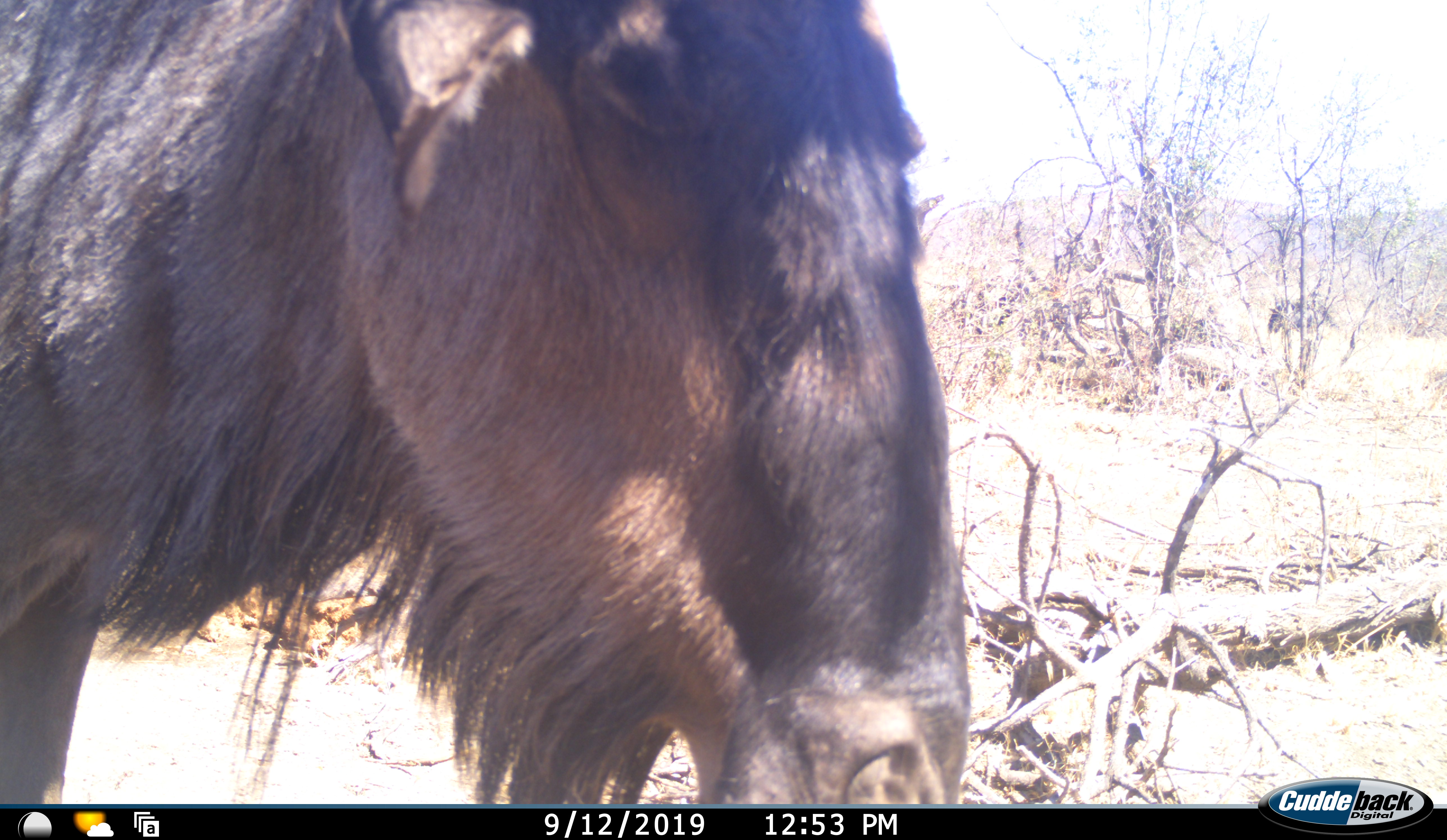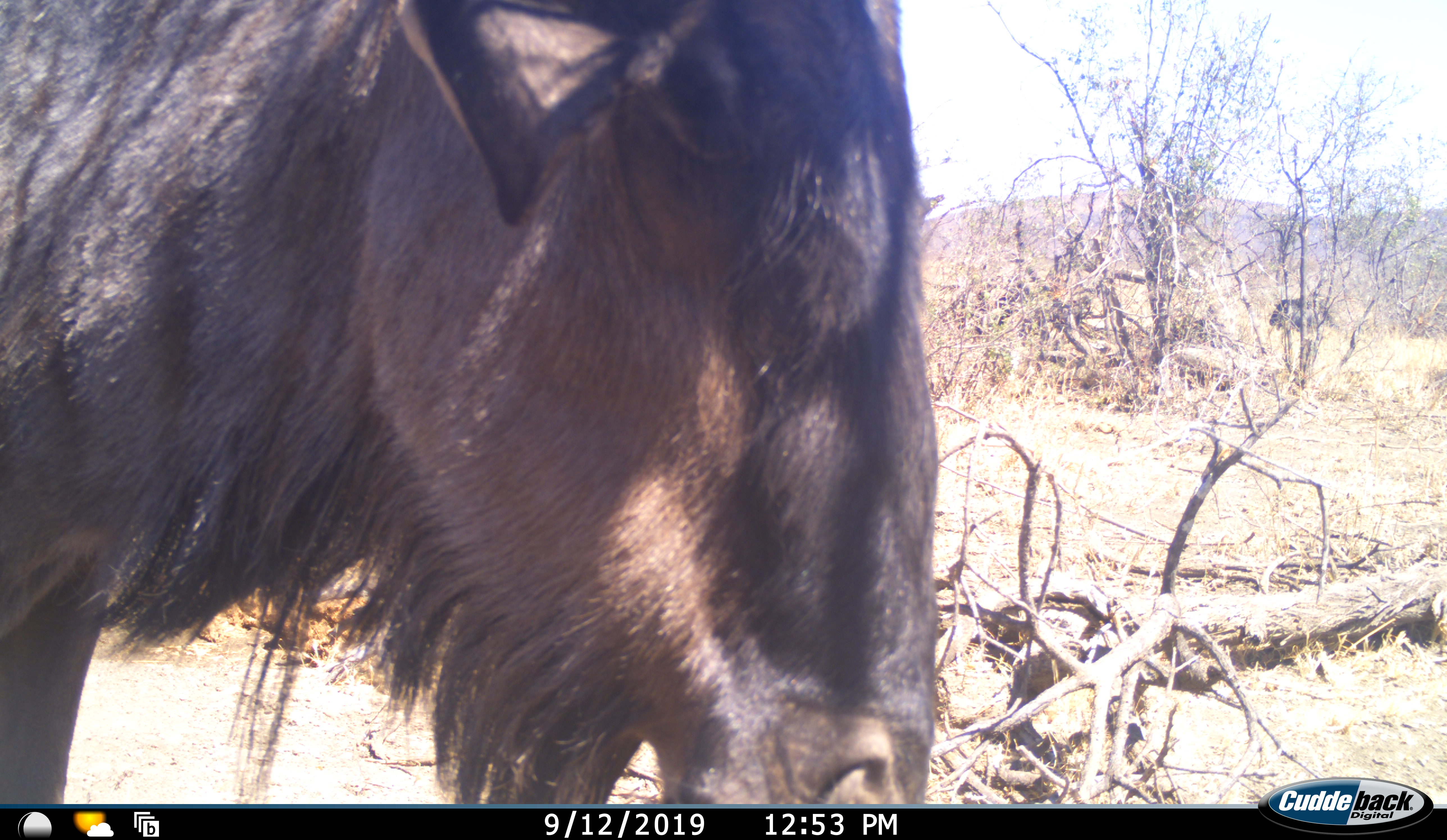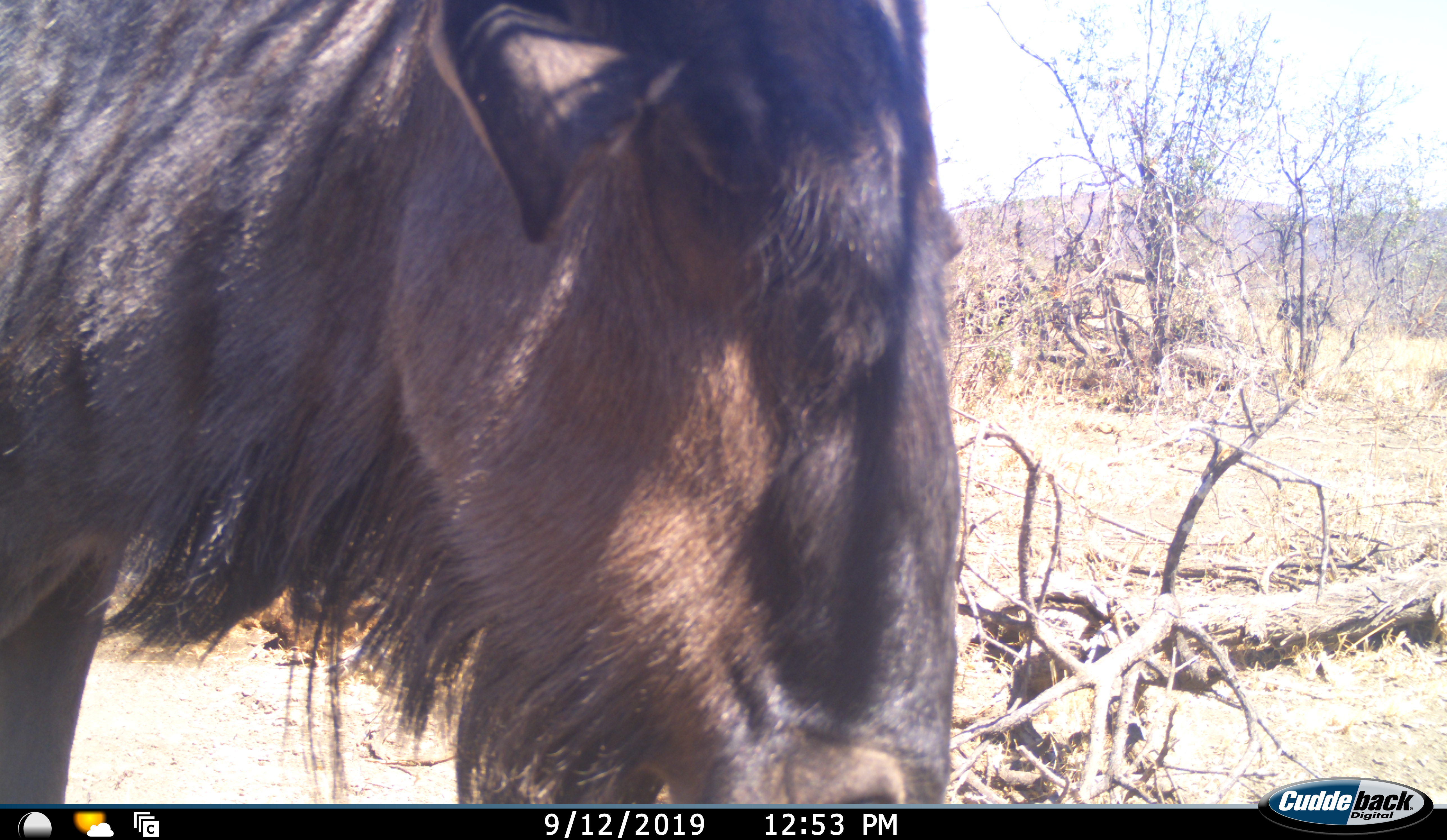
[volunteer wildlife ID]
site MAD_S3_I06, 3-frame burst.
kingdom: Animalia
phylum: Chordata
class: Mammalia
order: Artiodactyla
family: Bovidae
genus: Connochaetes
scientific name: Connochaetes taurinus taurinus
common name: blue wildebeest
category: wildebeestblue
Wildebeestblue (blue wildebeest) (Connochaetes taurinus taurinus), count 1. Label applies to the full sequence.